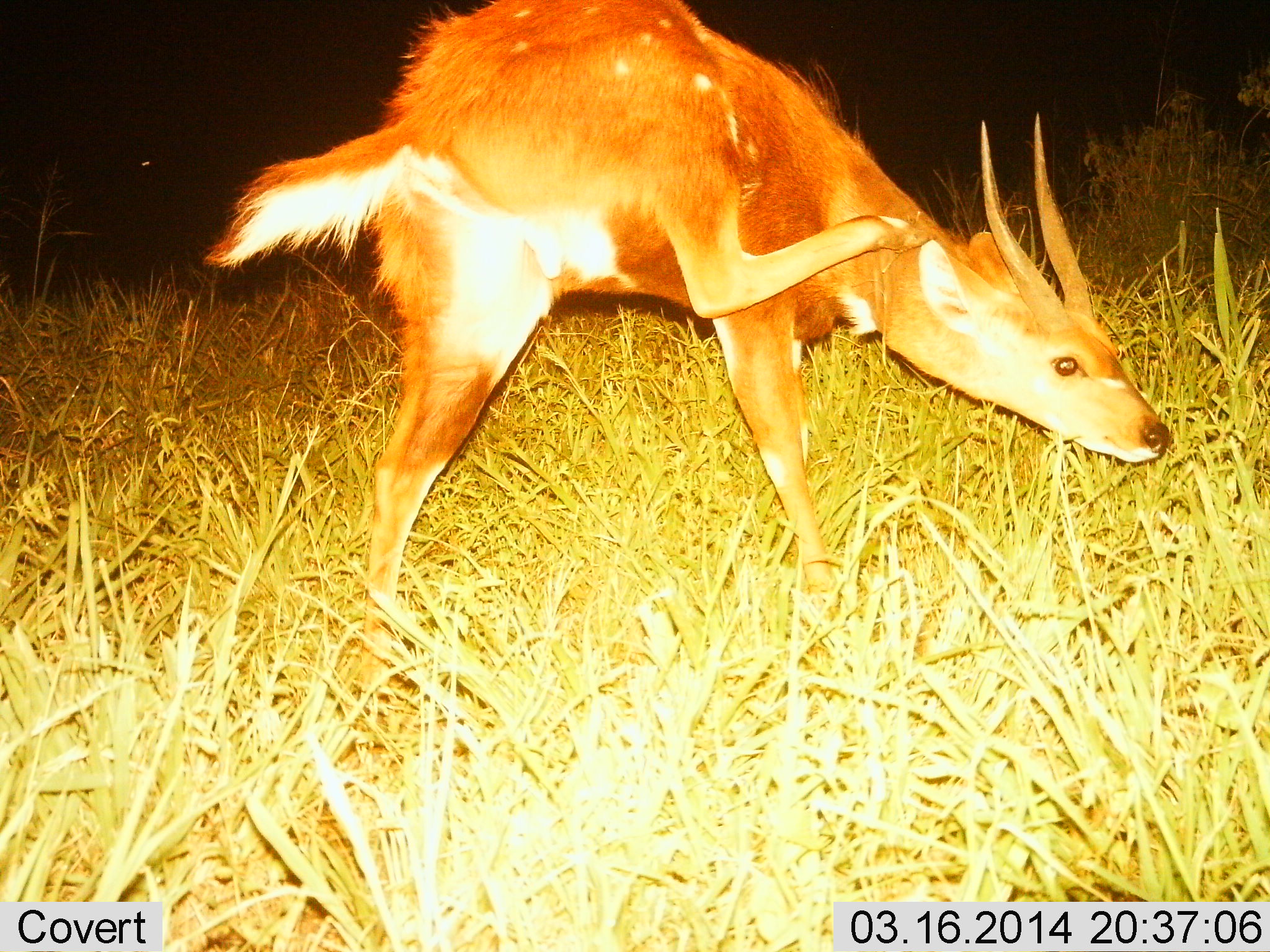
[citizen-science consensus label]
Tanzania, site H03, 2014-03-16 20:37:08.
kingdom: Animalia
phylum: Chordata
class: Mammalia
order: Artiodactyla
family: Bovidae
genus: Tragelaphus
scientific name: Tragelaphus scriptus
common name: bushbuck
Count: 1.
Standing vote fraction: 80%.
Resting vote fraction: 0%.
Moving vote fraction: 10%.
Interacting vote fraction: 10%.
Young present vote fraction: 0%.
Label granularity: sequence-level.